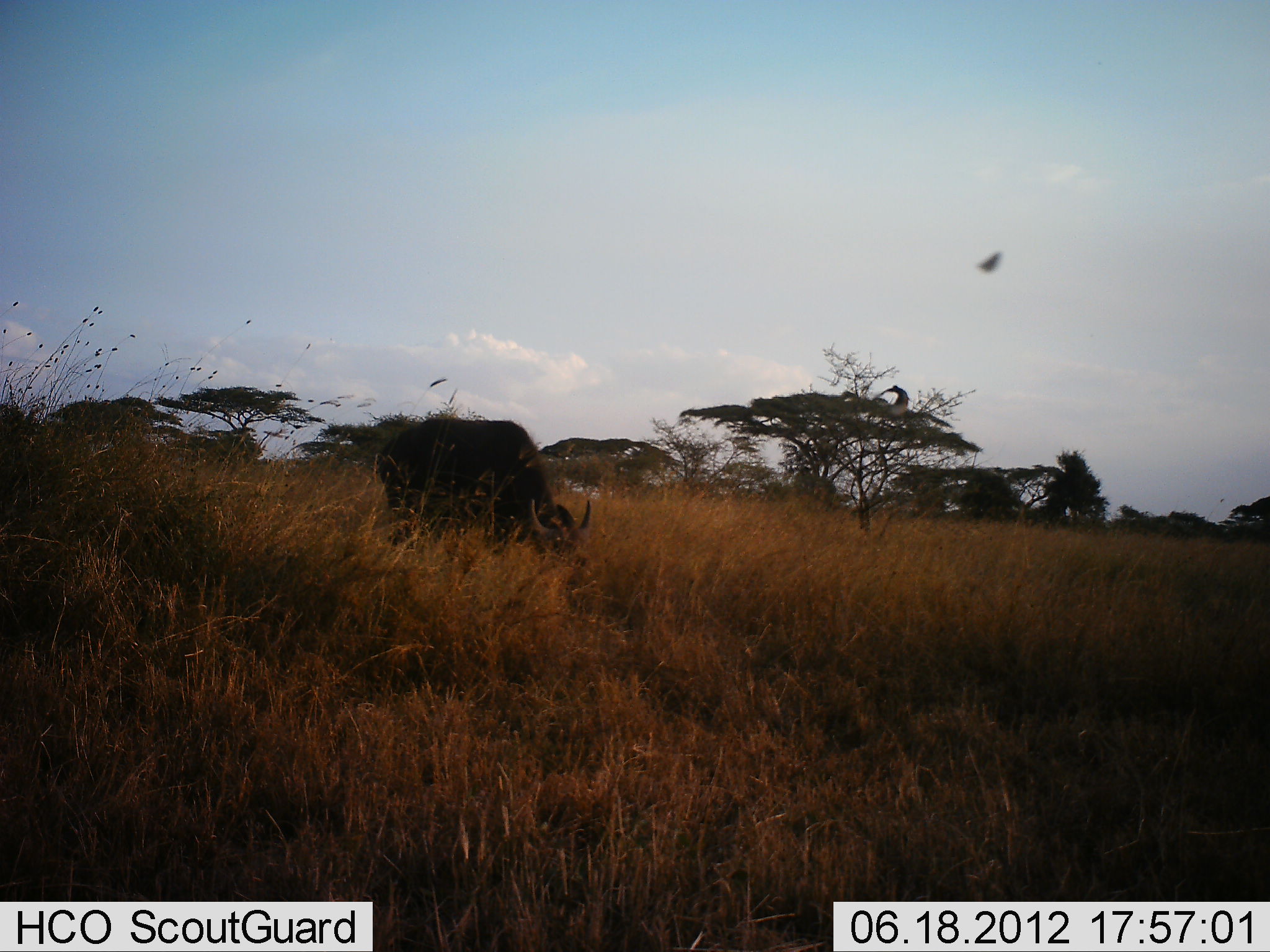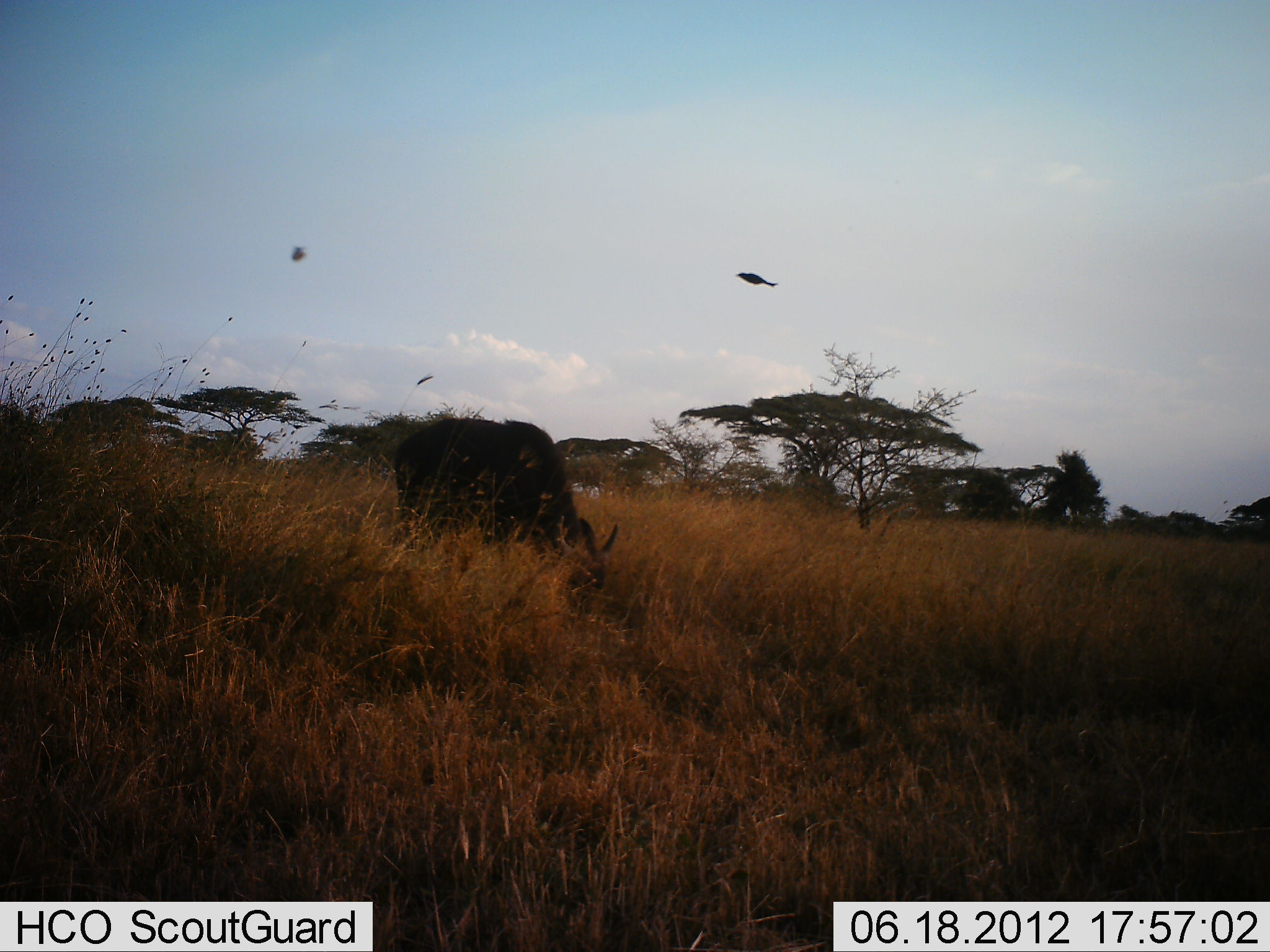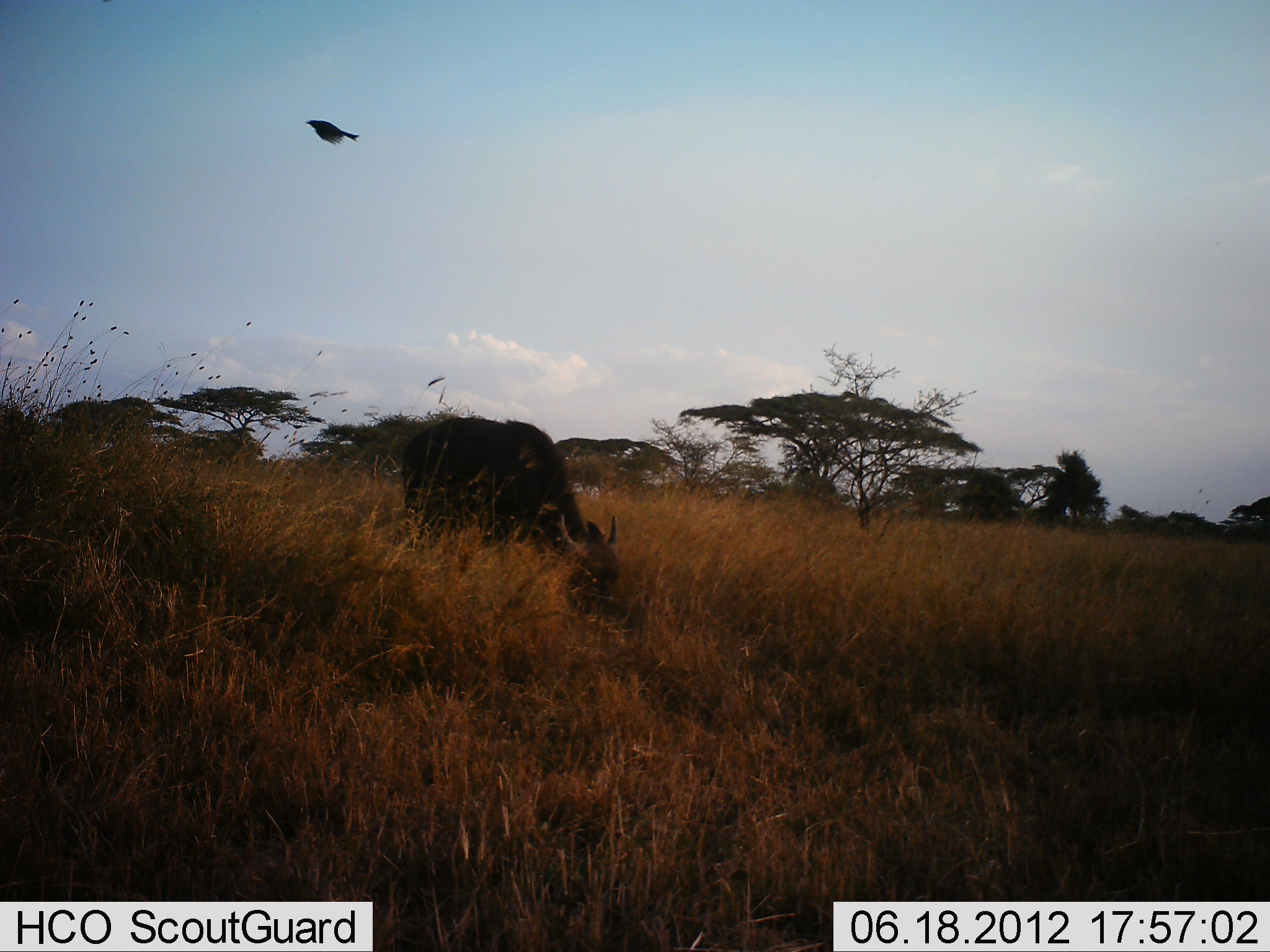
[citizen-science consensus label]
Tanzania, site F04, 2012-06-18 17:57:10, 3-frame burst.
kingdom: Animalia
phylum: Chordata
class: Mammalia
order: Artiodactyla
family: Bovidae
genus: Syncerus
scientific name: Syncerus caffer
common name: cape buffalo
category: buffalo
Buffalo (cape buffalo) (Syncerus caffer), count 1. Behavior (volunteer vote fractions): standing 20%, resting 0%, moving 7%, interacting 0%. Young present (vote fraction): 7%. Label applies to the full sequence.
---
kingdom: Animalia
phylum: Chordata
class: Aves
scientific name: Aves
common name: bird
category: otherbird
Otherbird (bird) (Aves), count 2. Behavior (volunteer vote fractions): standing 0%, resting 0%, moving 100%, interacting 0%. Young present (vote fraction): 0%. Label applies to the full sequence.